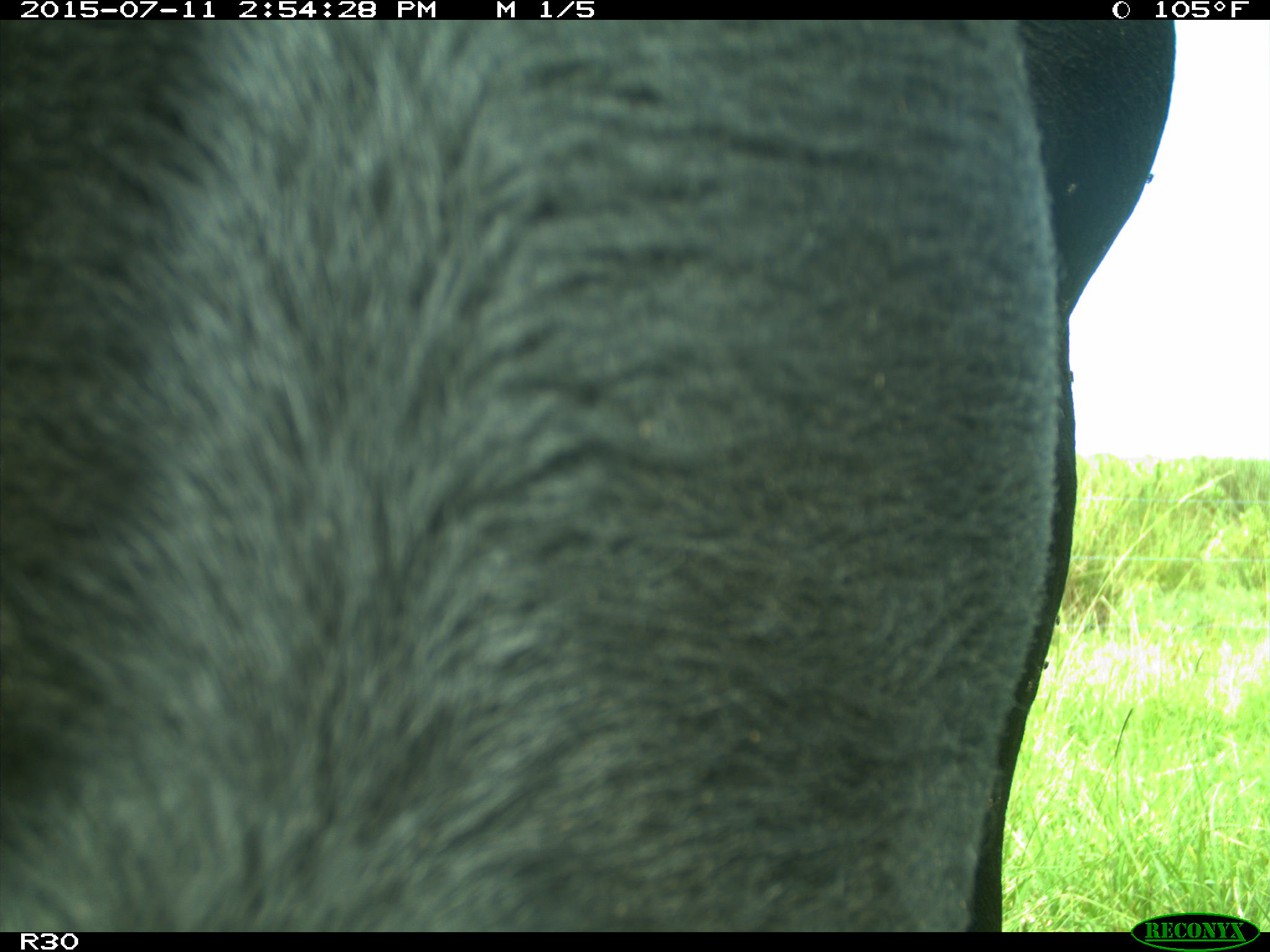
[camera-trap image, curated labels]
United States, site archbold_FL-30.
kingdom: Animalia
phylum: Chordata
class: Mammalia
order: Artiodactyla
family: Bovidae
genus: Bos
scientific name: Bos taurus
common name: domestic cow